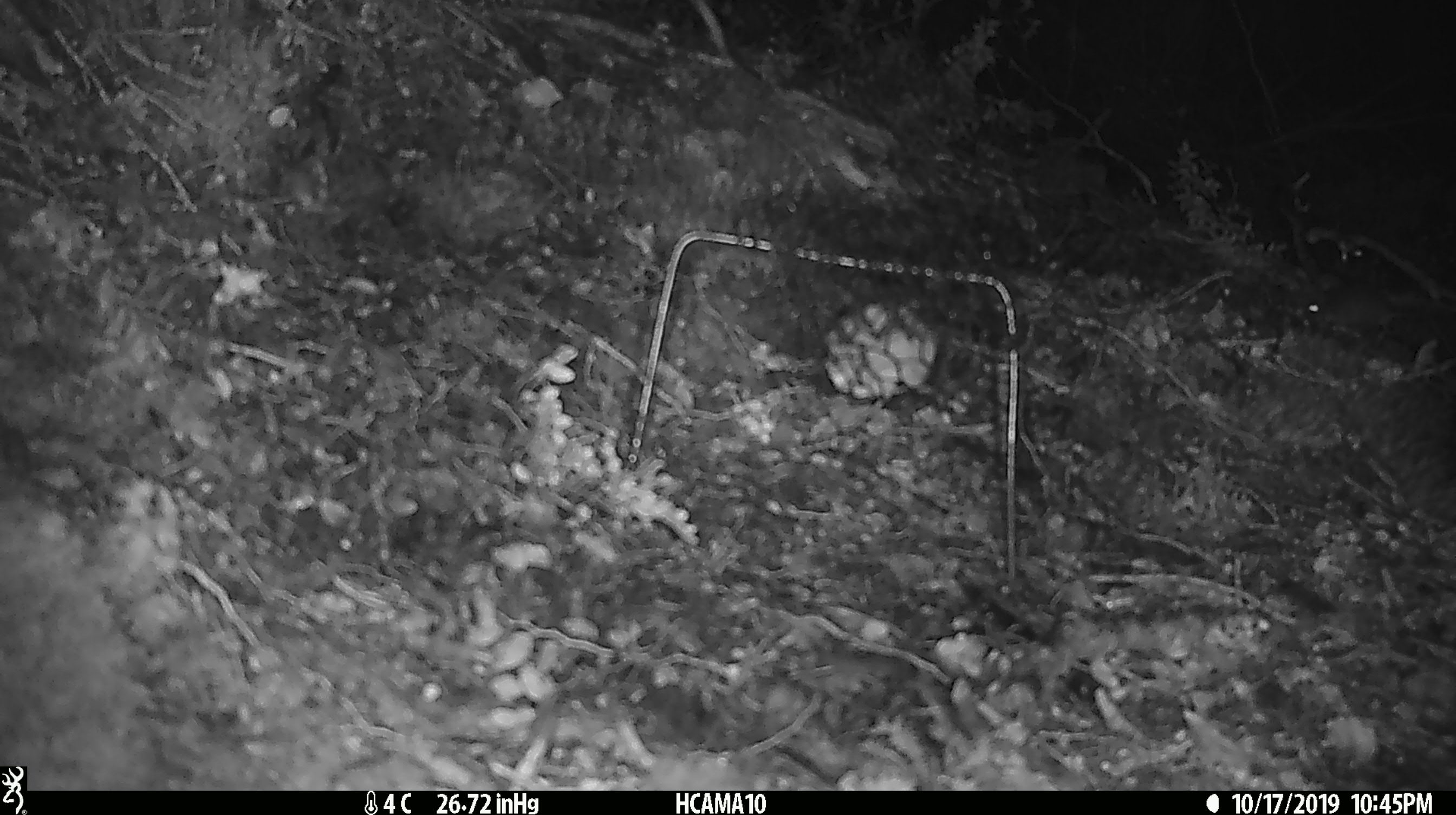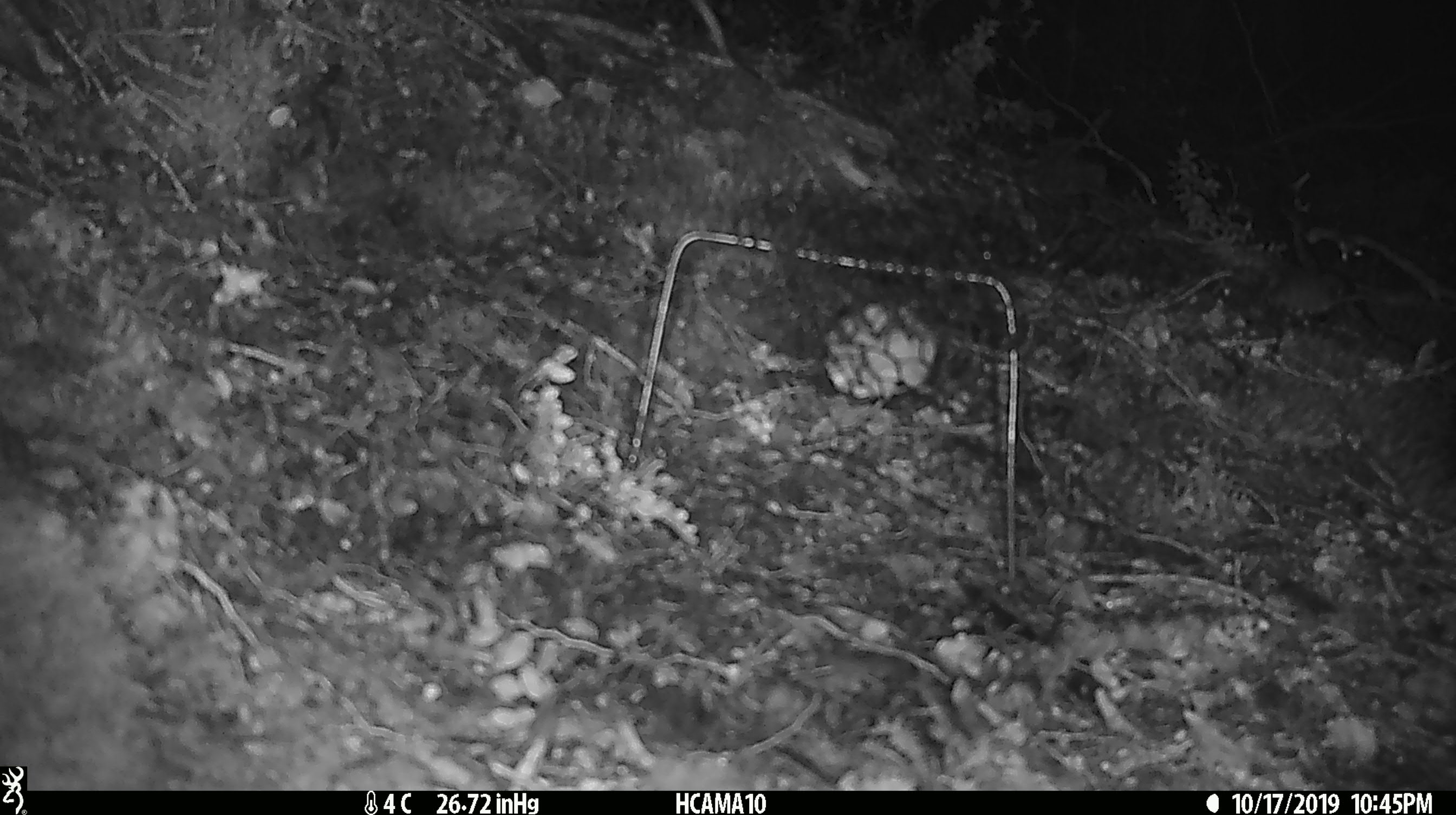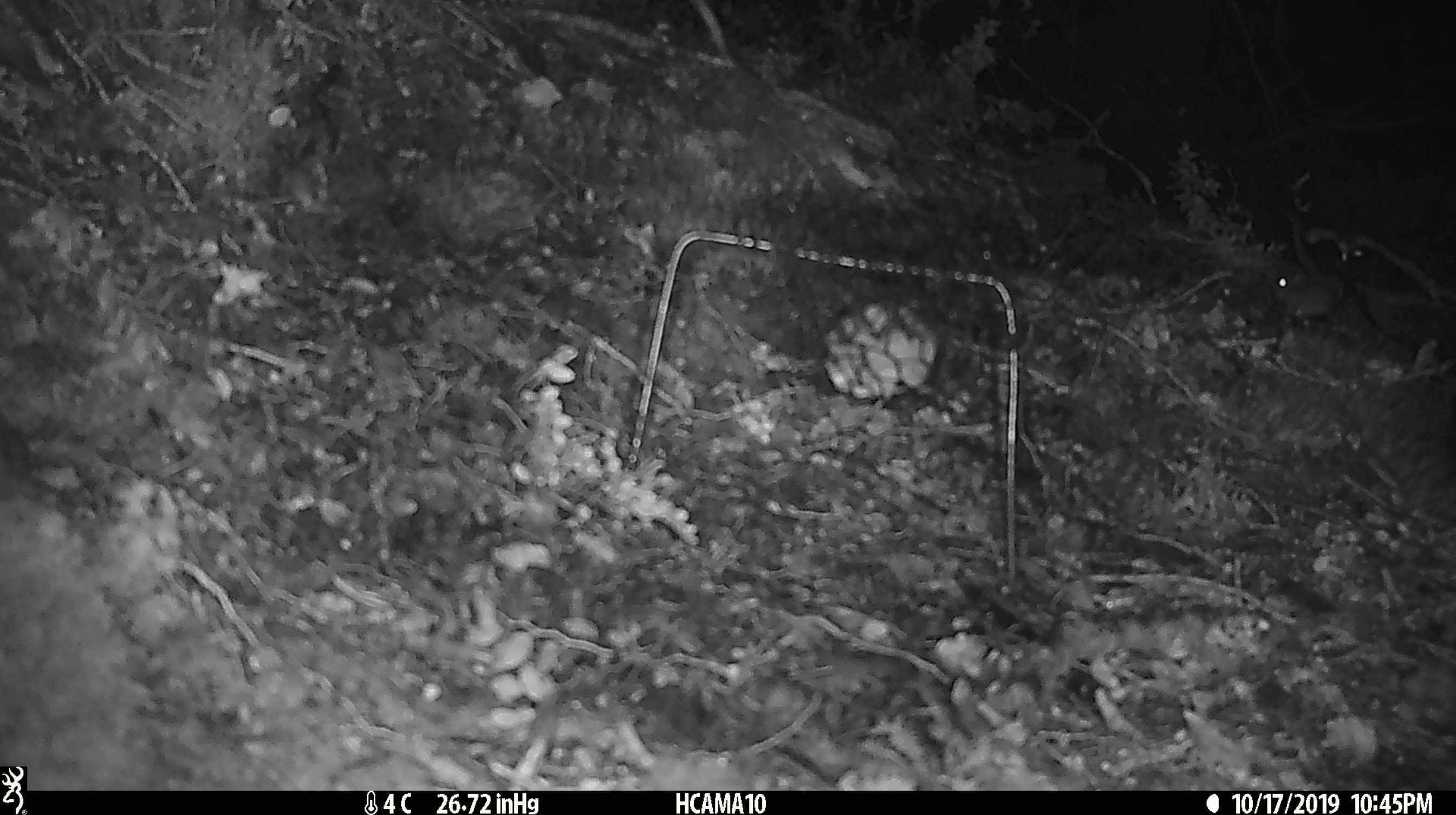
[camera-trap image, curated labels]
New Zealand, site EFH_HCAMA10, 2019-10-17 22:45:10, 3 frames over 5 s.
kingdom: Animalia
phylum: Chordata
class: Mammalia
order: Rodentia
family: Muridae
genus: Mus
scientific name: Mus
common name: mouse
Mouse (Mus).